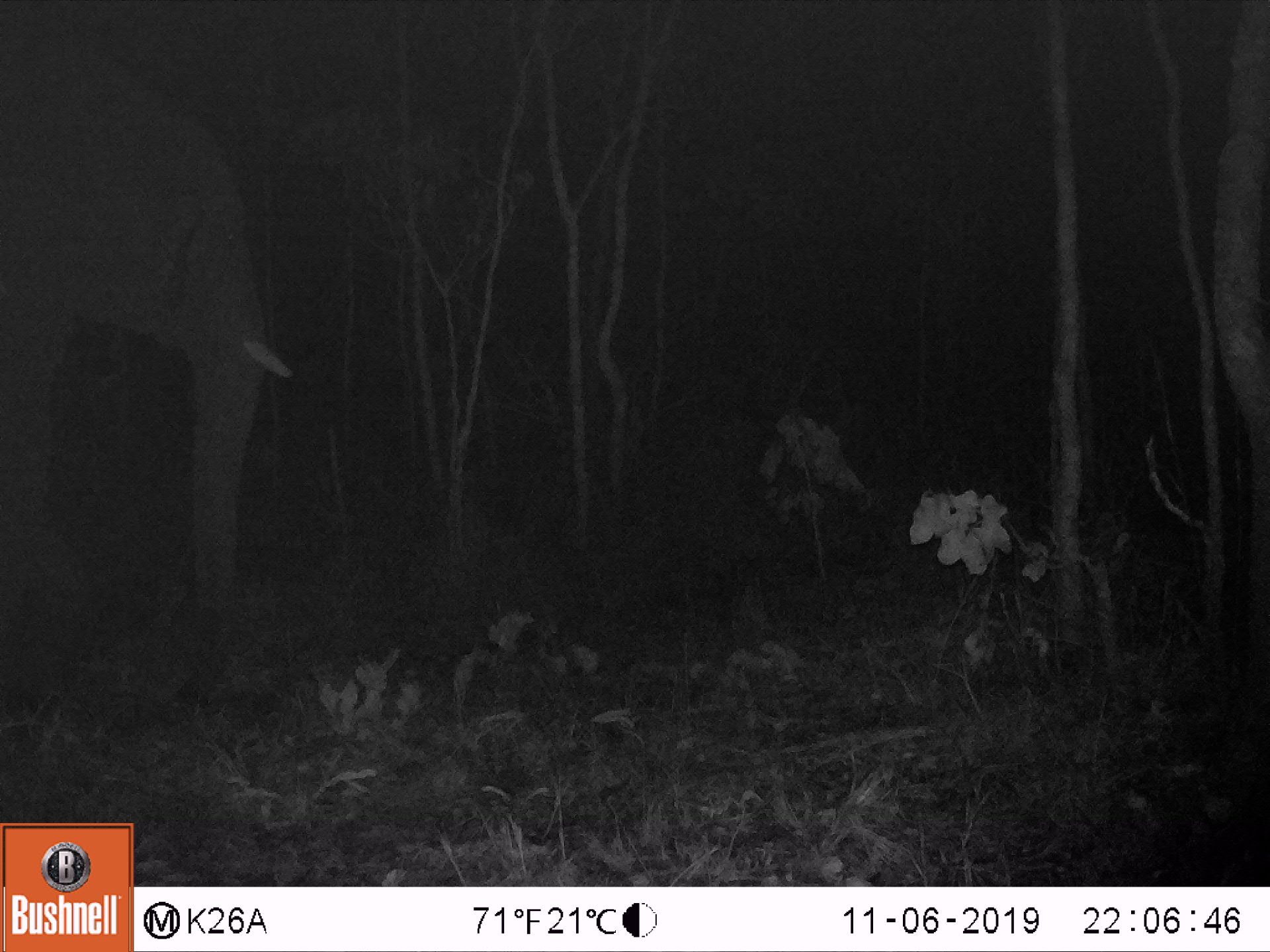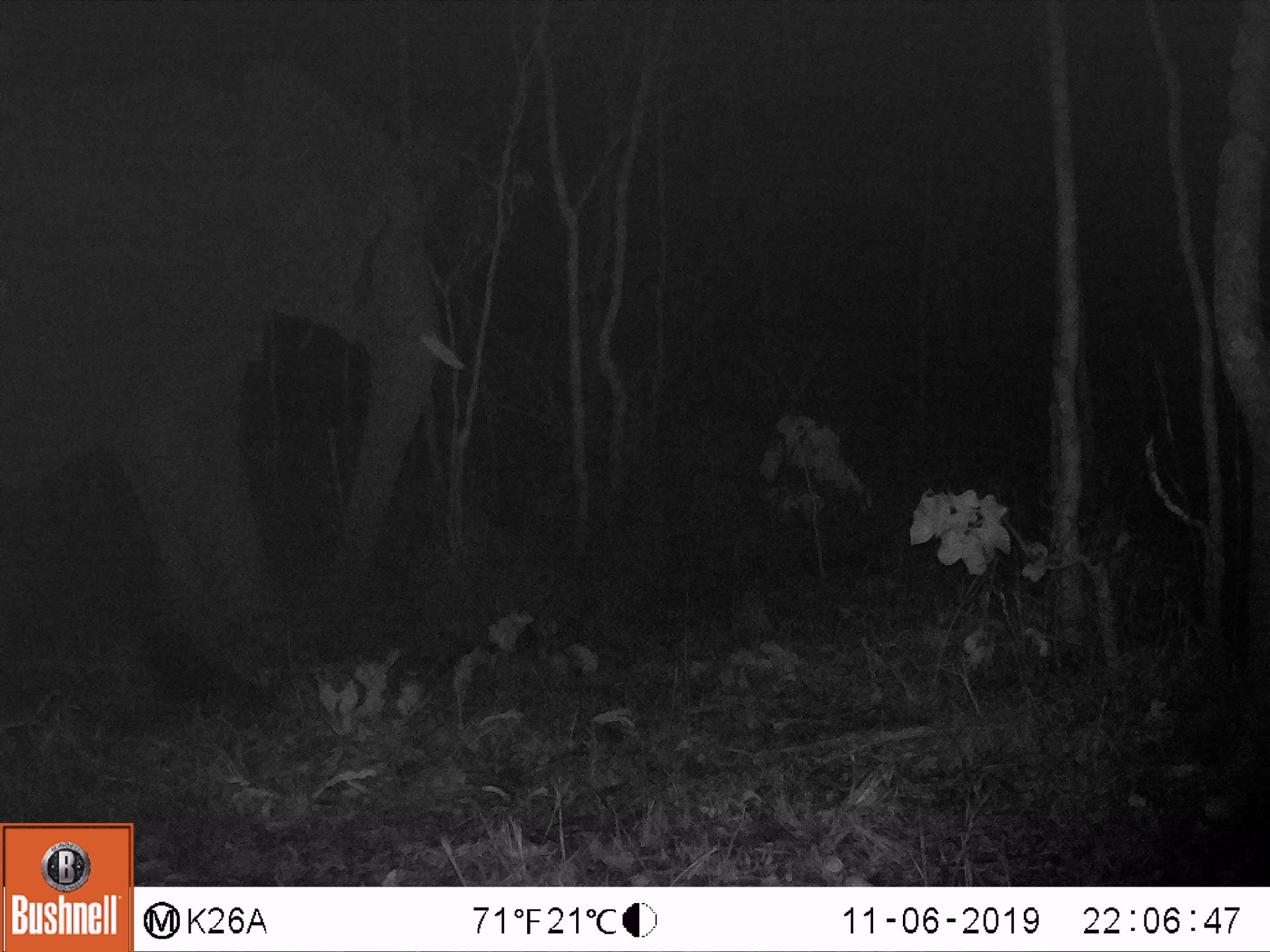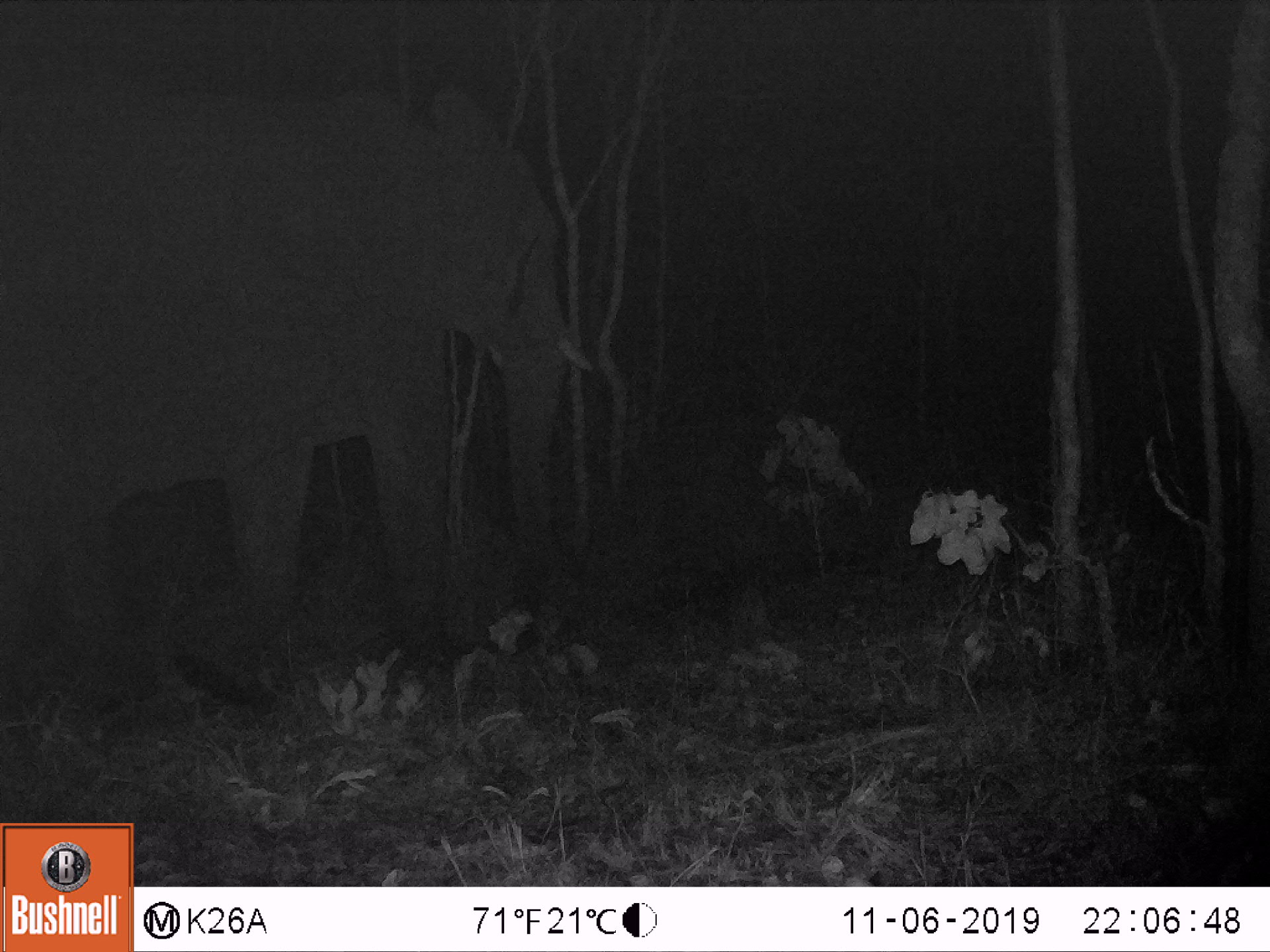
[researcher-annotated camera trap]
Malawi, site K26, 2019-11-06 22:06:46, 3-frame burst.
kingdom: Animalia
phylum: Chordata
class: Mammalia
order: Proboscidea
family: Elephantidae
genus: Loxodonta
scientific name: Loxodonta africana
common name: african savanna elephant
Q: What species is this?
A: African savanna elephant (Loxodonta africana).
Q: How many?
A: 1.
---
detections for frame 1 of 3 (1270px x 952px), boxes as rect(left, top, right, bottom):
african savanna elephant: rect(0, 22, 290, 632)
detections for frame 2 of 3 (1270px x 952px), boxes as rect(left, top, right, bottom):
african savanna elephant: rect(2, 52, 468, 682)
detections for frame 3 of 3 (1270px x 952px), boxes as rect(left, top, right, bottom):
african savanna elephant: rect(2, 76, 595, 695)